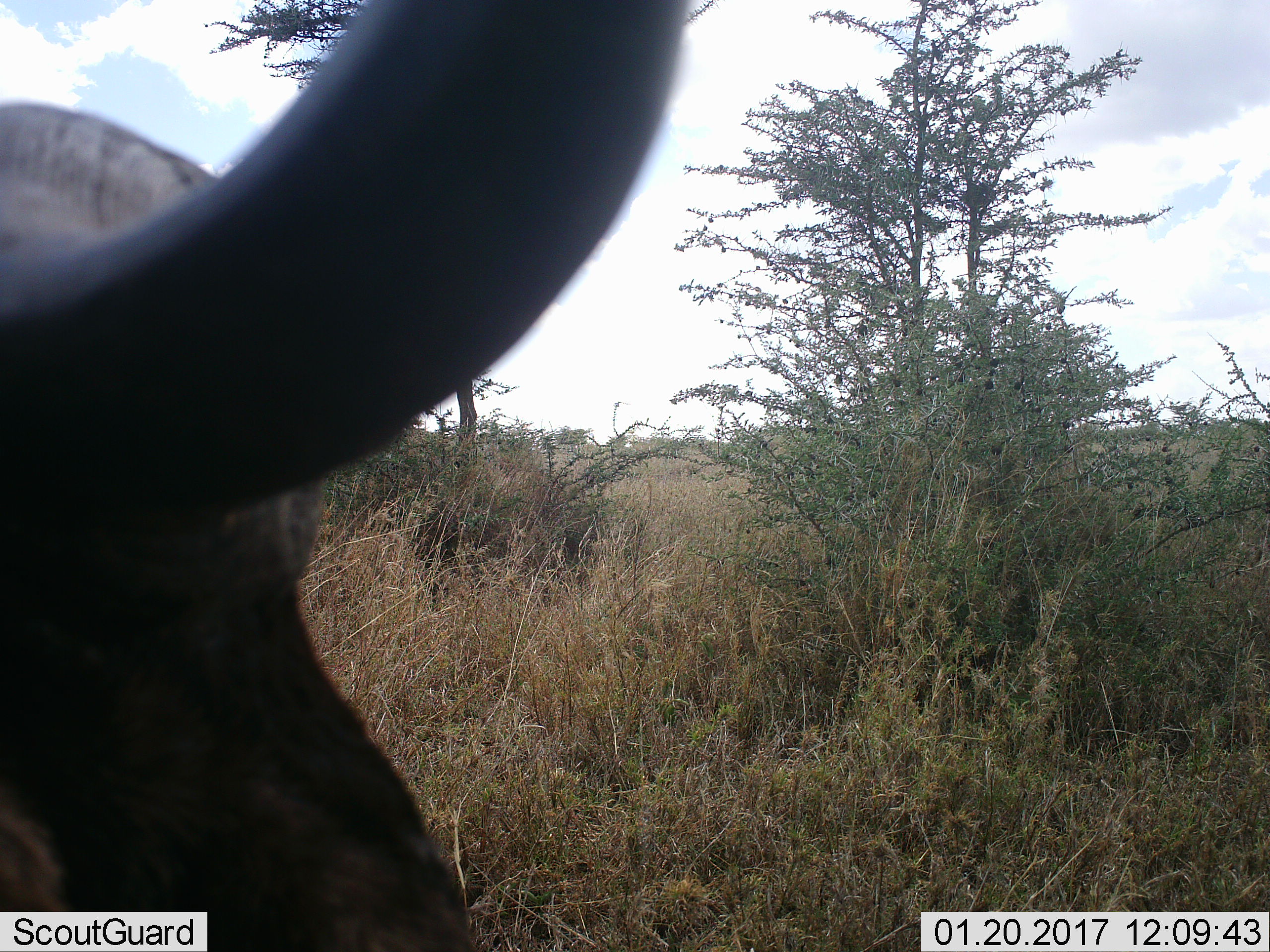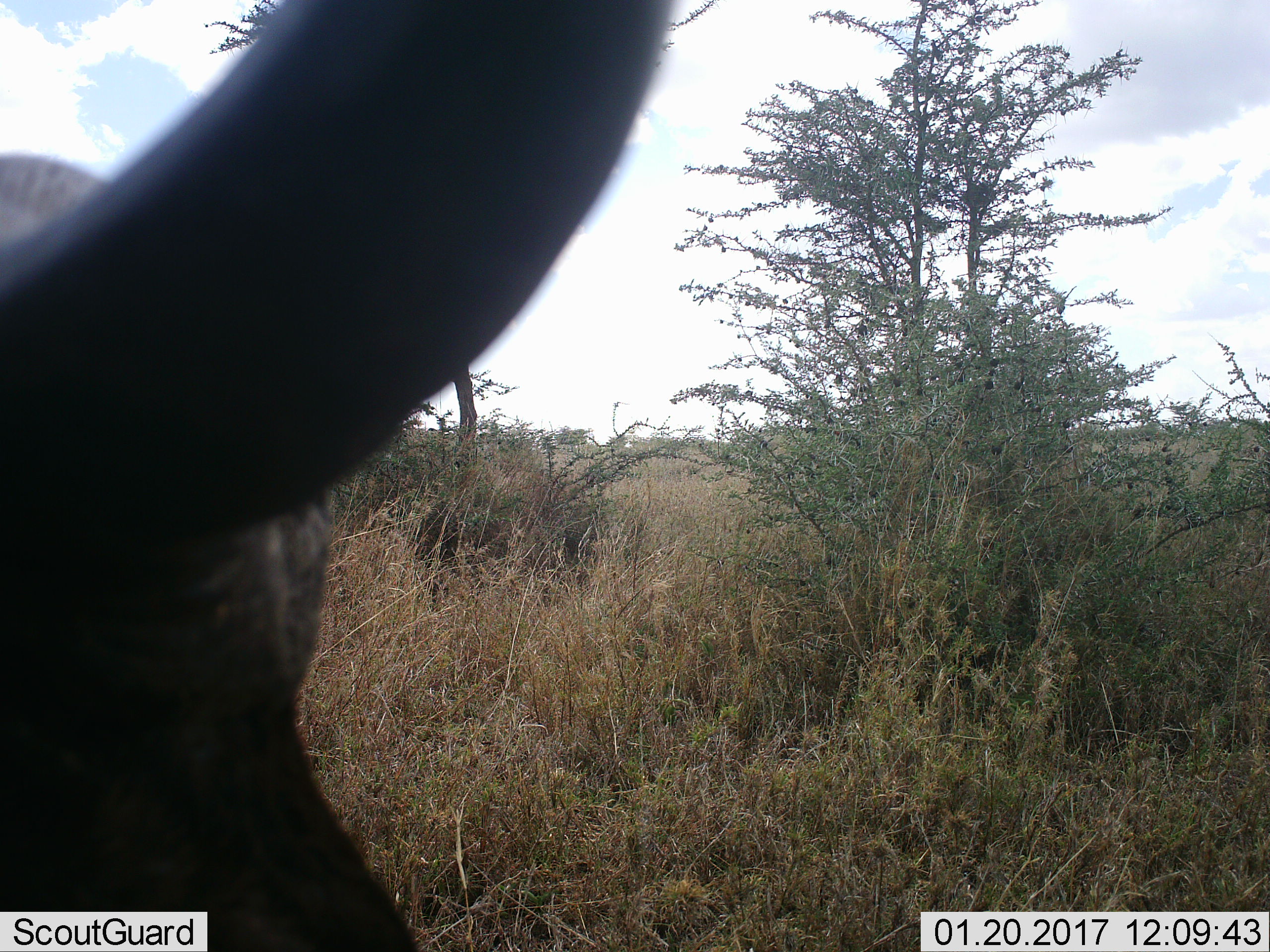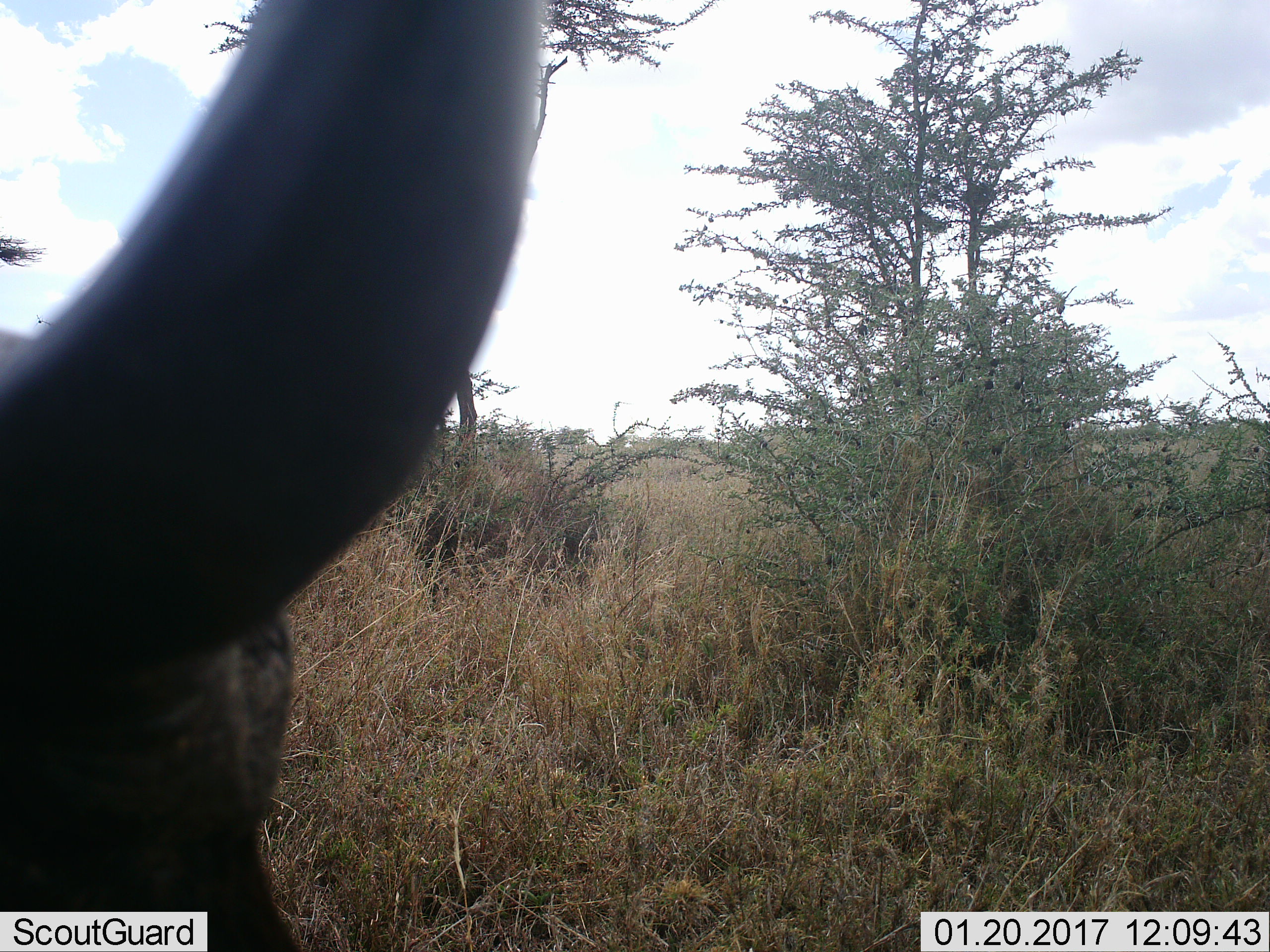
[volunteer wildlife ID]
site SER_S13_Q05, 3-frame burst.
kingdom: Animalia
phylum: Chordata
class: Mammalia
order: Artiodactyla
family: Bovidae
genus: Connochaetes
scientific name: Connochaetes taurinus taurinus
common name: blue wildebeest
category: wildebeestblue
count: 1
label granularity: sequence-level